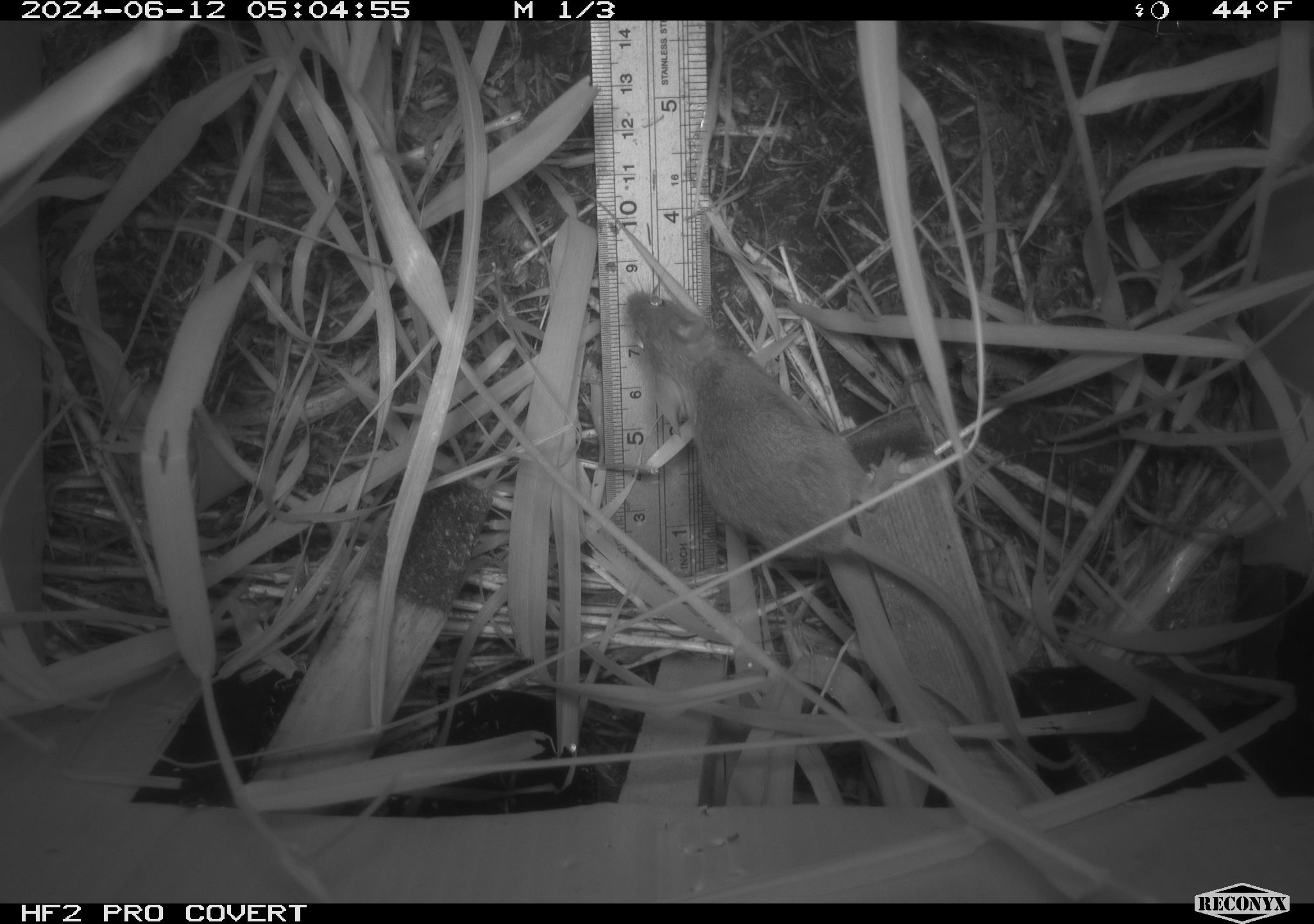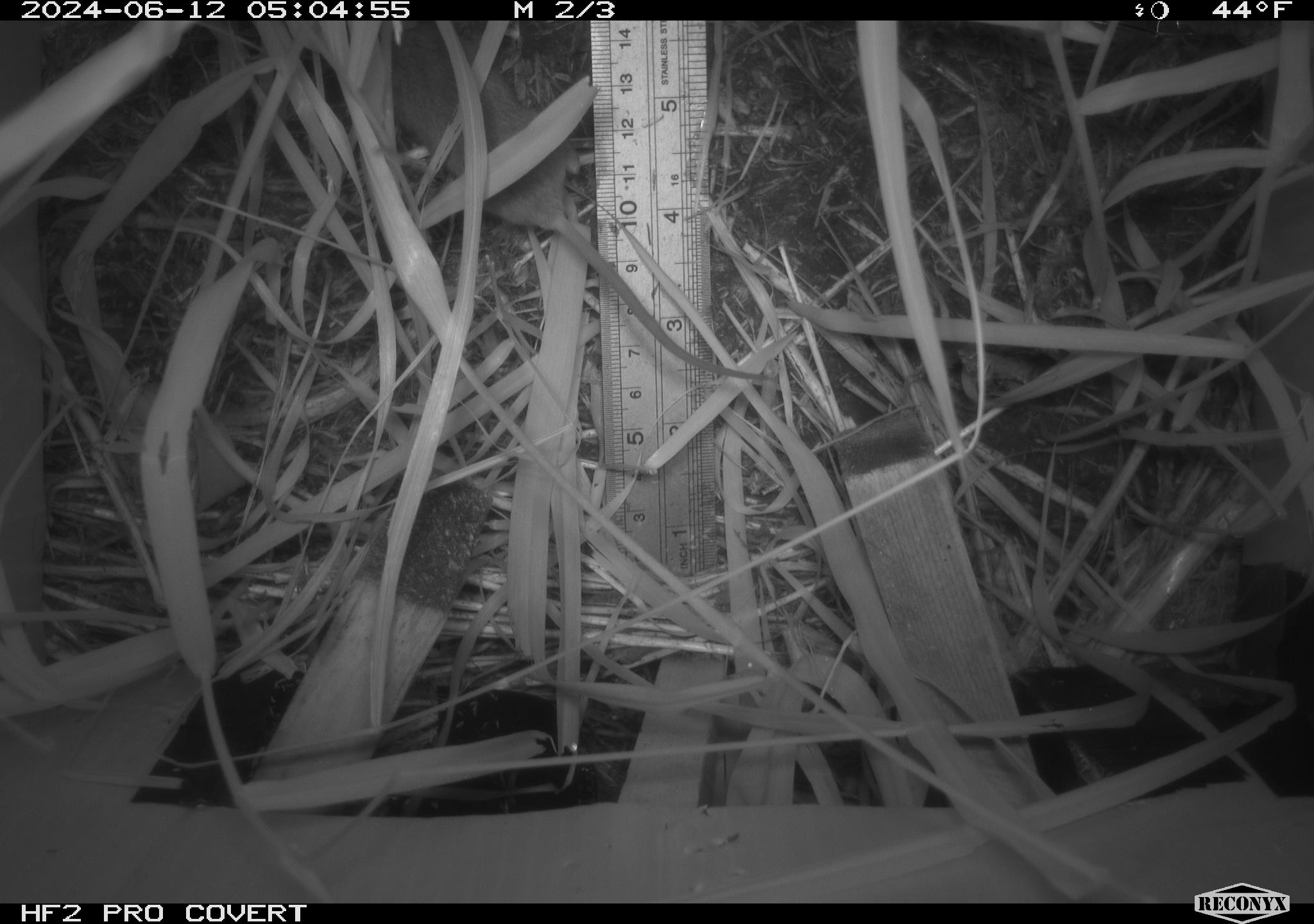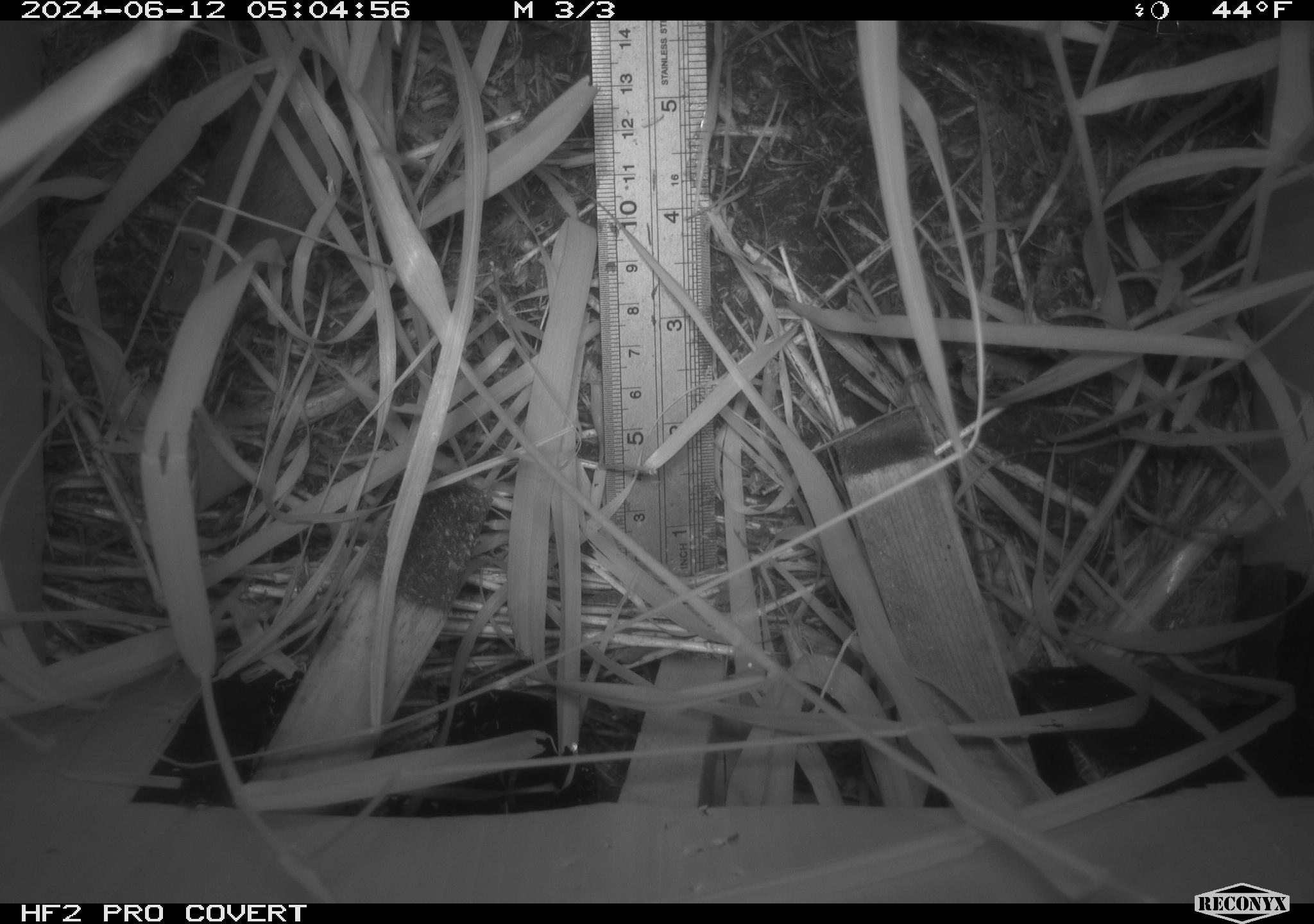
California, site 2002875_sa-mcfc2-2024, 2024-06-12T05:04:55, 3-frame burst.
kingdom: Animalia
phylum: Chordata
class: Mammalia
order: Rodentia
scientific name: Rodentia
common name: rodent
Rodent (Rodentia).